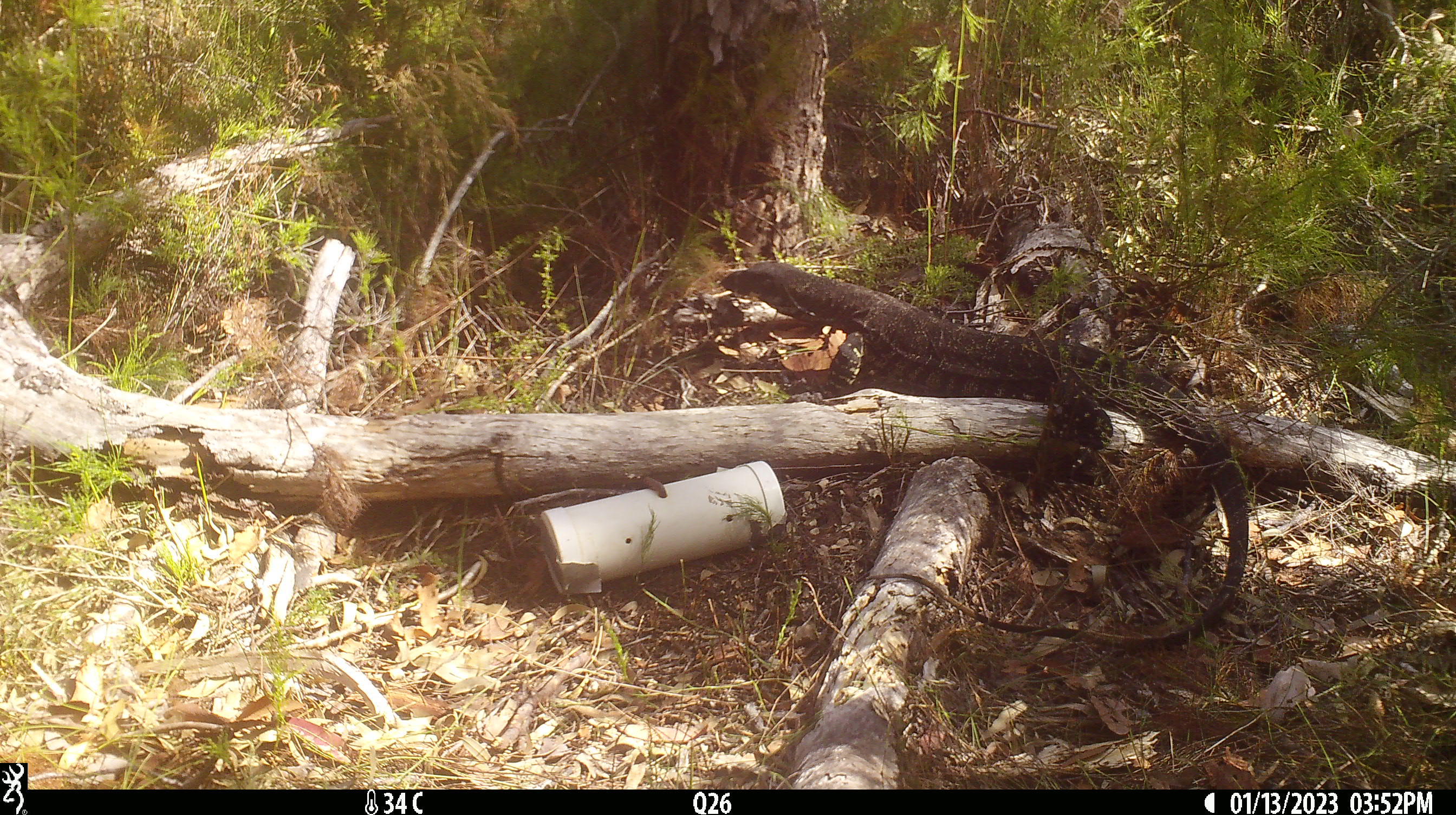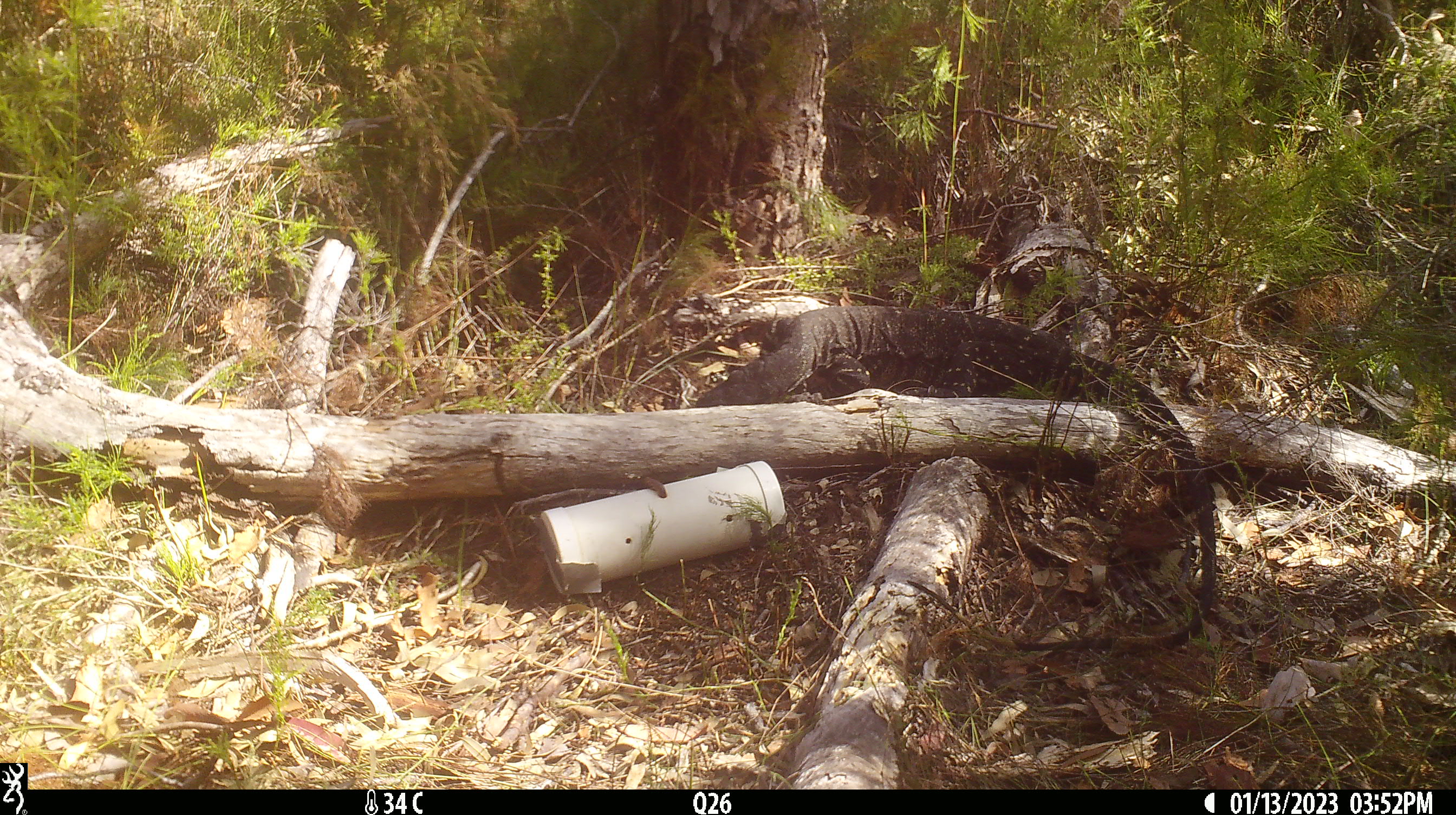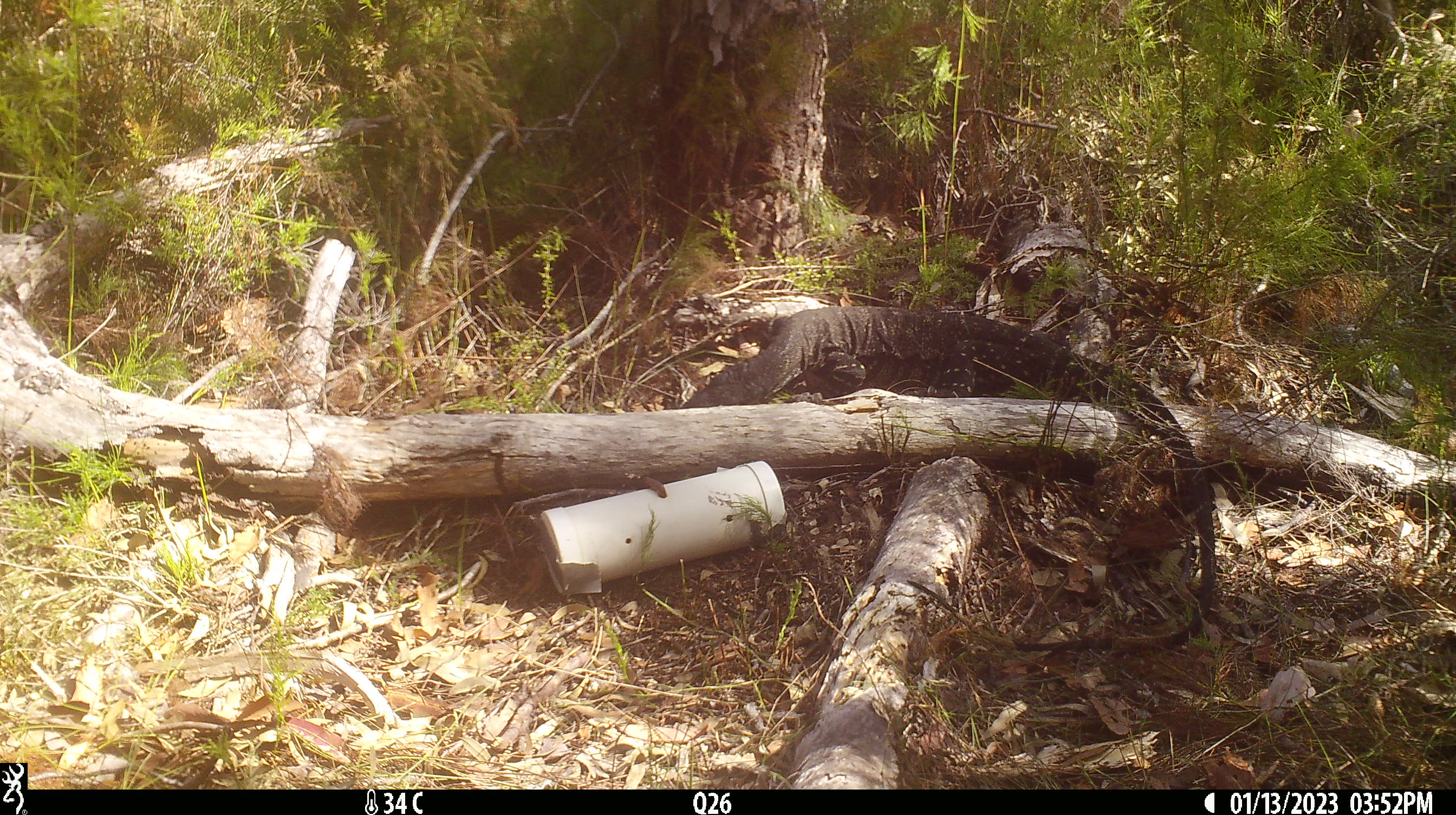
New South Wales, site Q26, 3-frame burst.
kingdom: Animalia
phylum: Chordata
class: Reptilia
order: Squamata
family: Varanidae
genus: Varanus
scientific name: Varanus varius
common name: lace monitor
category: goanna